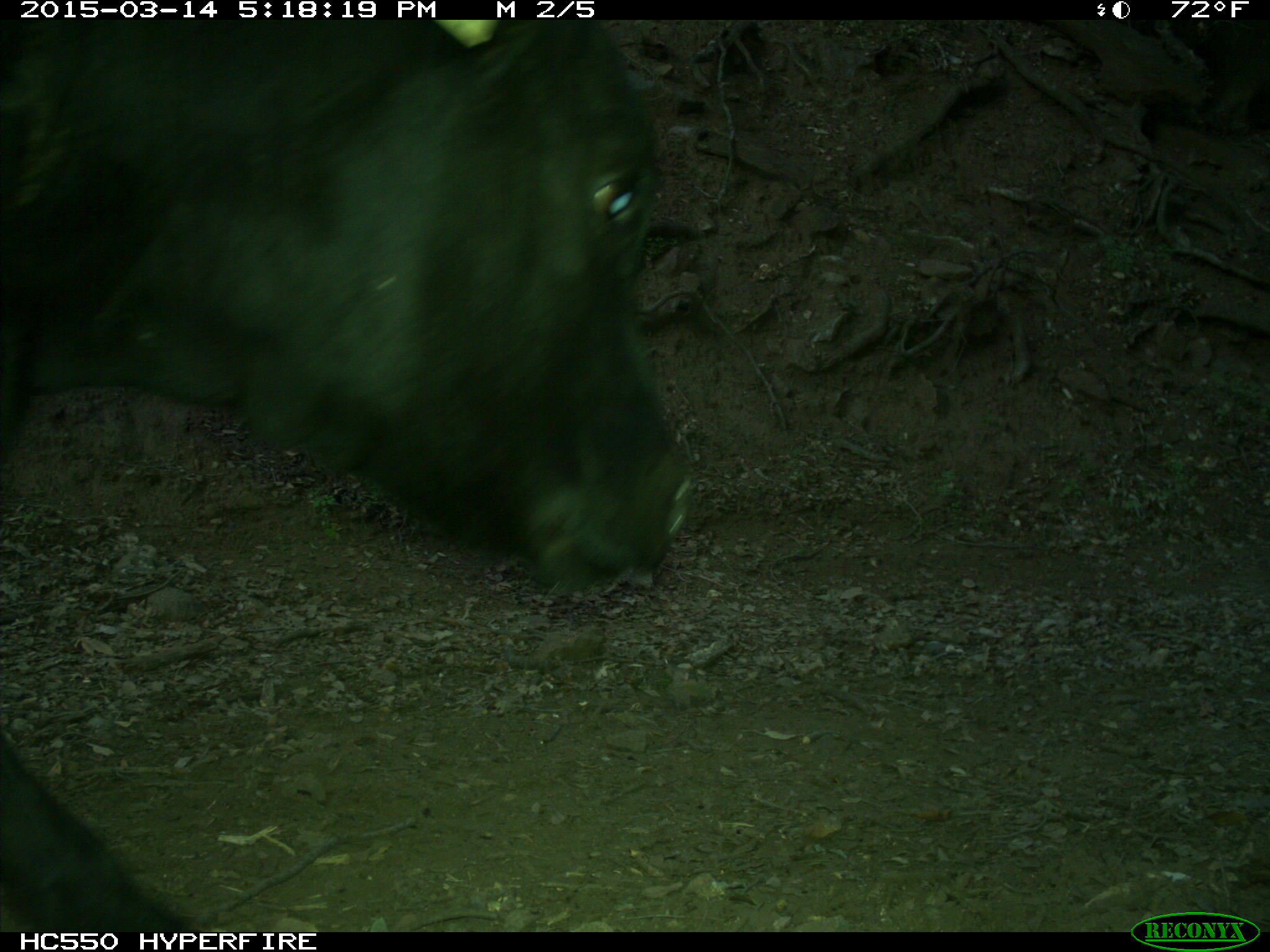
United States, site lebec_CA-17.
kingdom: Animalia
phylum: Chordata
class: Mammalia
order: Artiodactyla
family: Bovidae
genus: Bos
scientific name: Bos taurus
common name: domestic cow